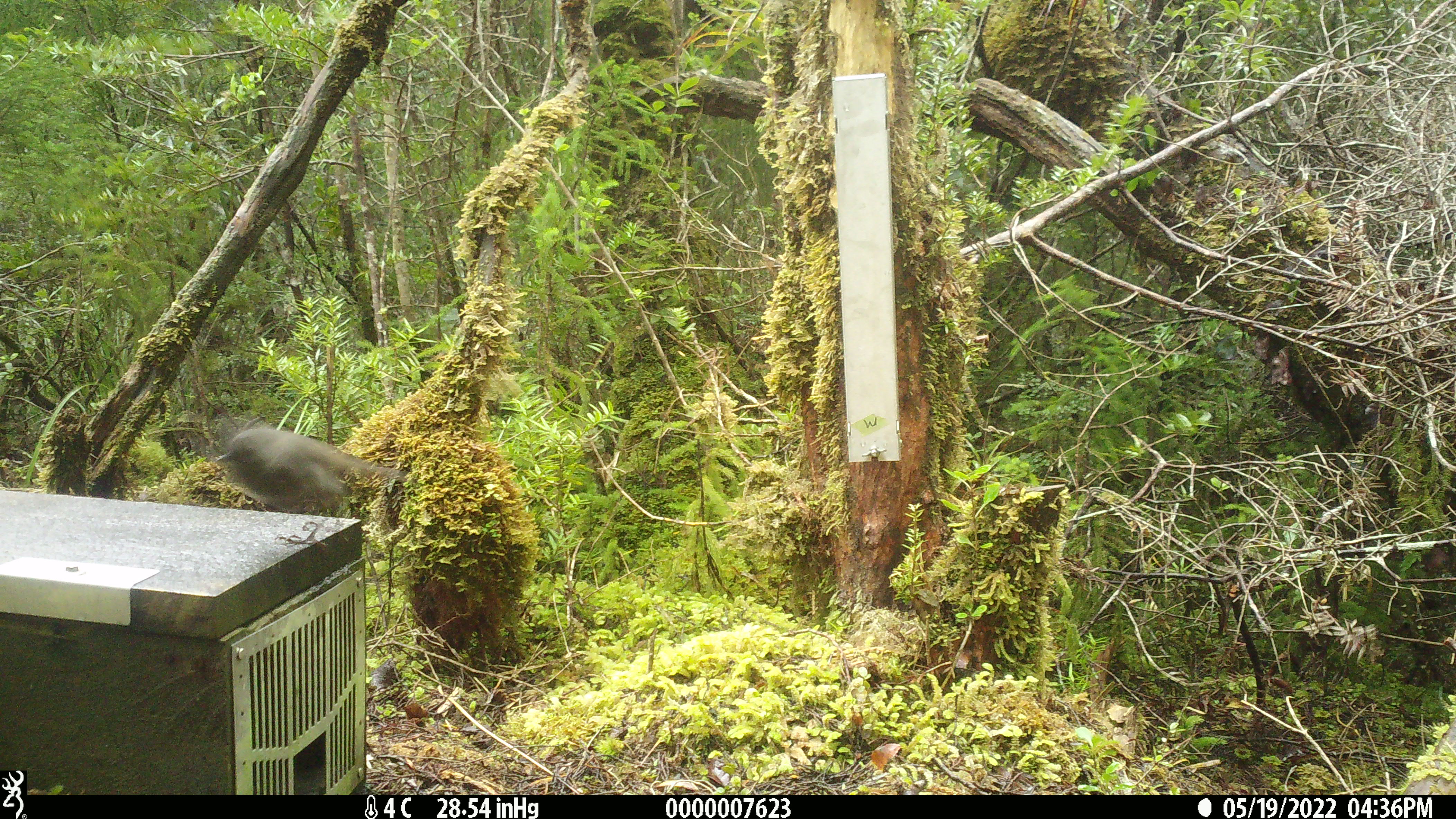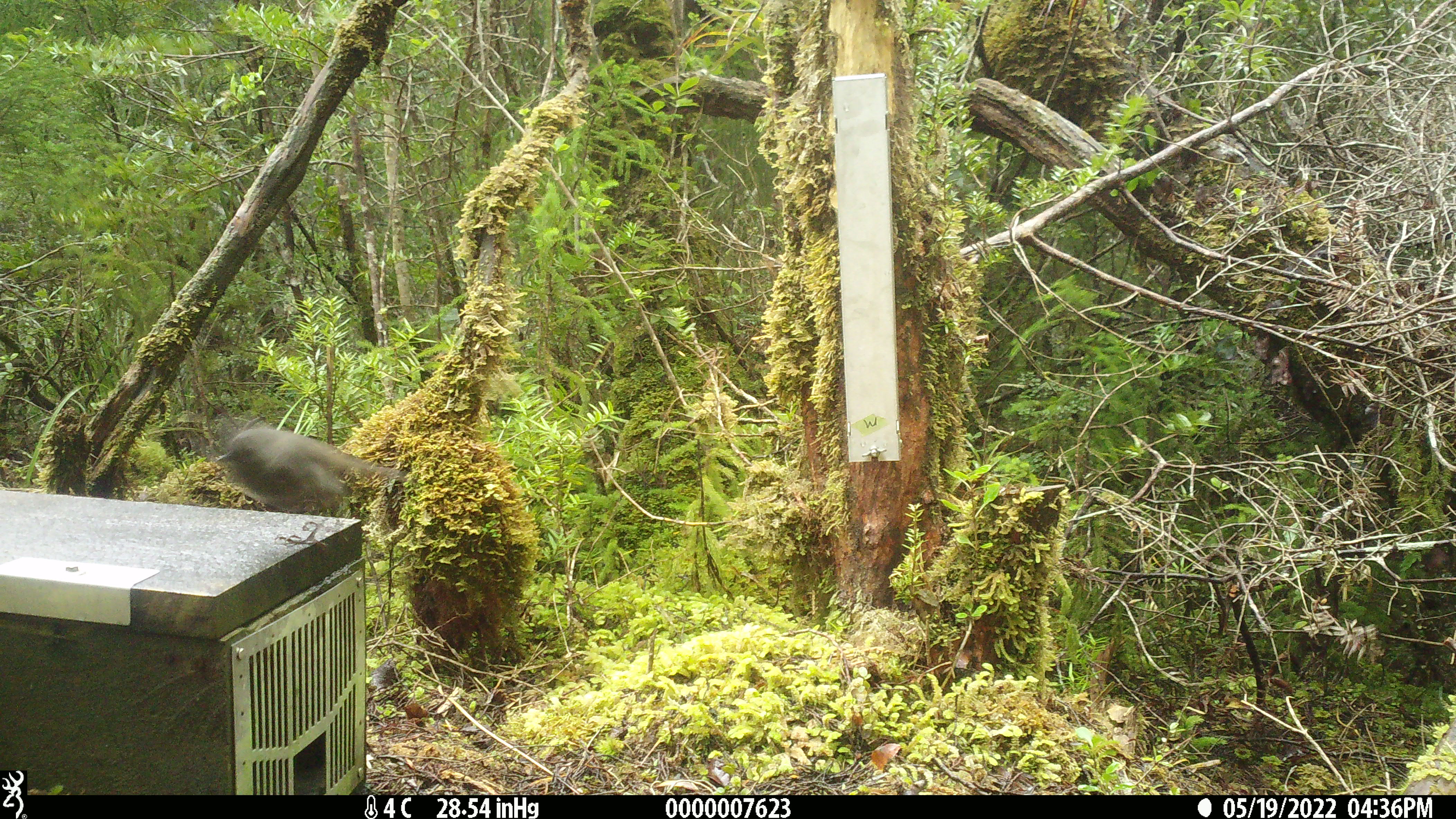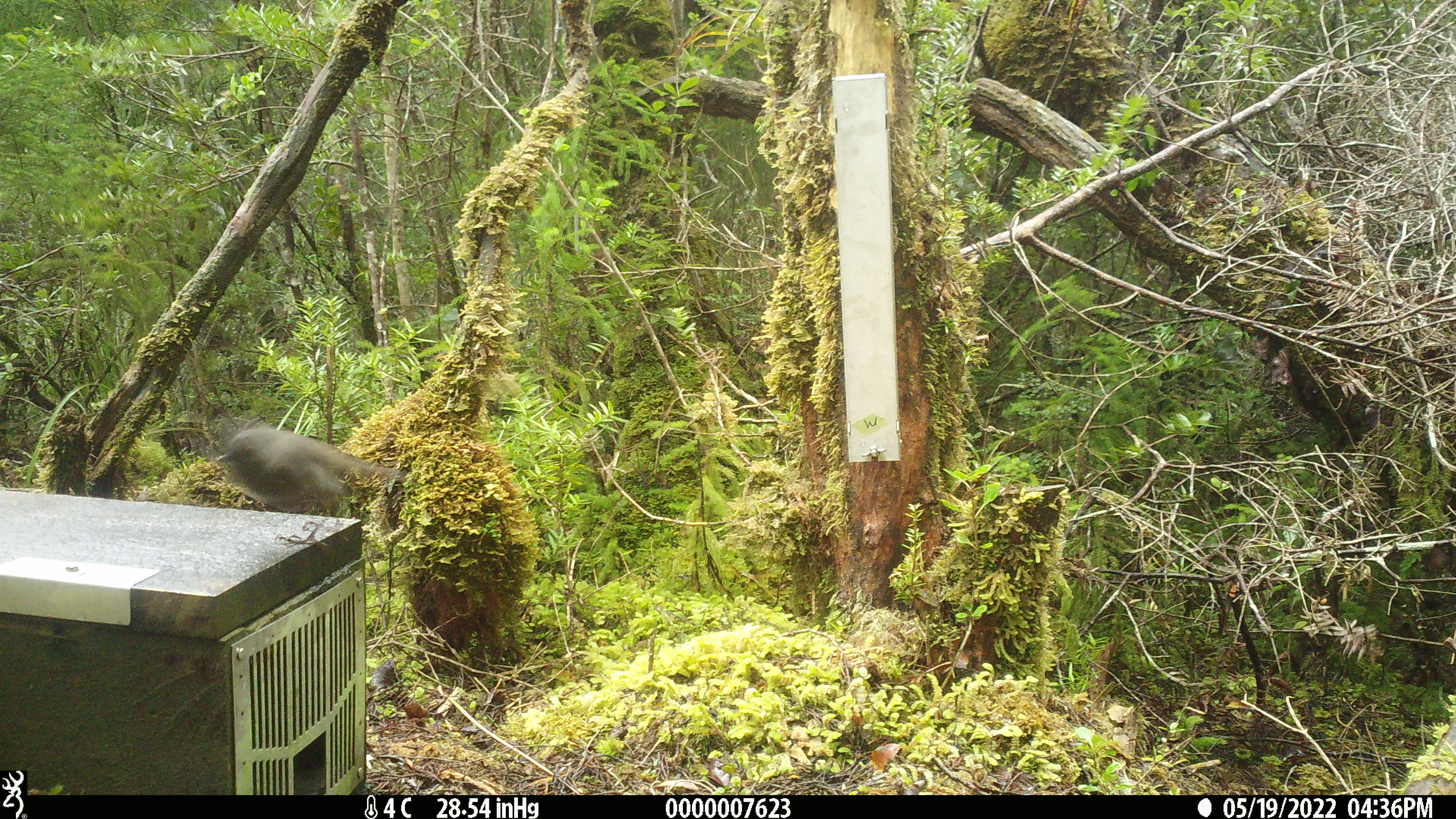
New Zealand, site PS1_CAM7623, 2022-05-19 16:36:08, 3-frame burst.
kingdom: Animalia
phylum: Chordata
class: Aves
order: Passeriformes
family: Petroicidae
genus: Petroica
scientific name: Petroica australis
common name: new zealand robin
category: robin